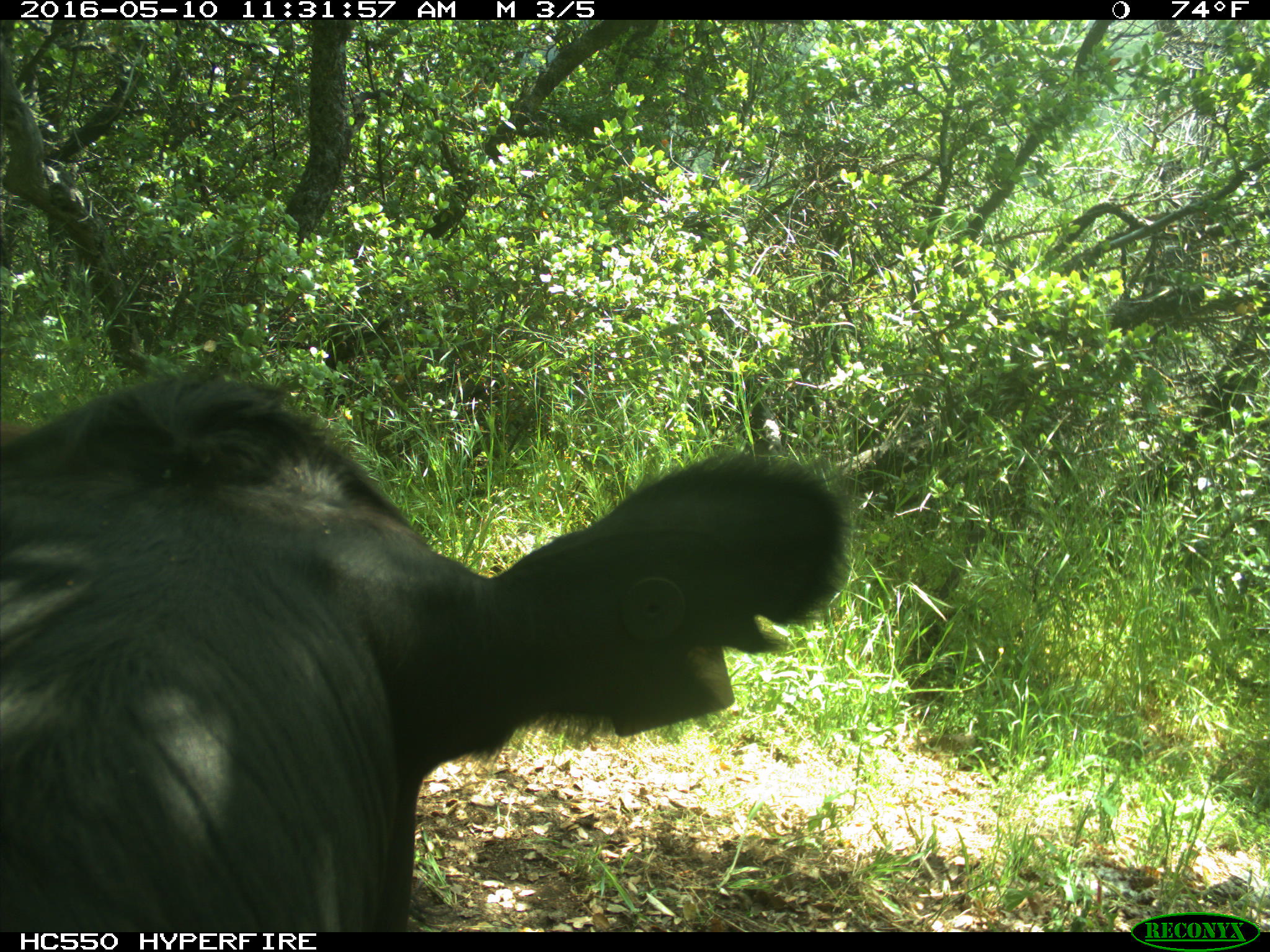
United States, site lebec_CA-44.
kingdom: Animalia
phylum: Chordata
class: Mammalia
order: Artiodactyla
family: Bovidae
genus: Bos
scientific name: Bos taurus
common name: domestic cow